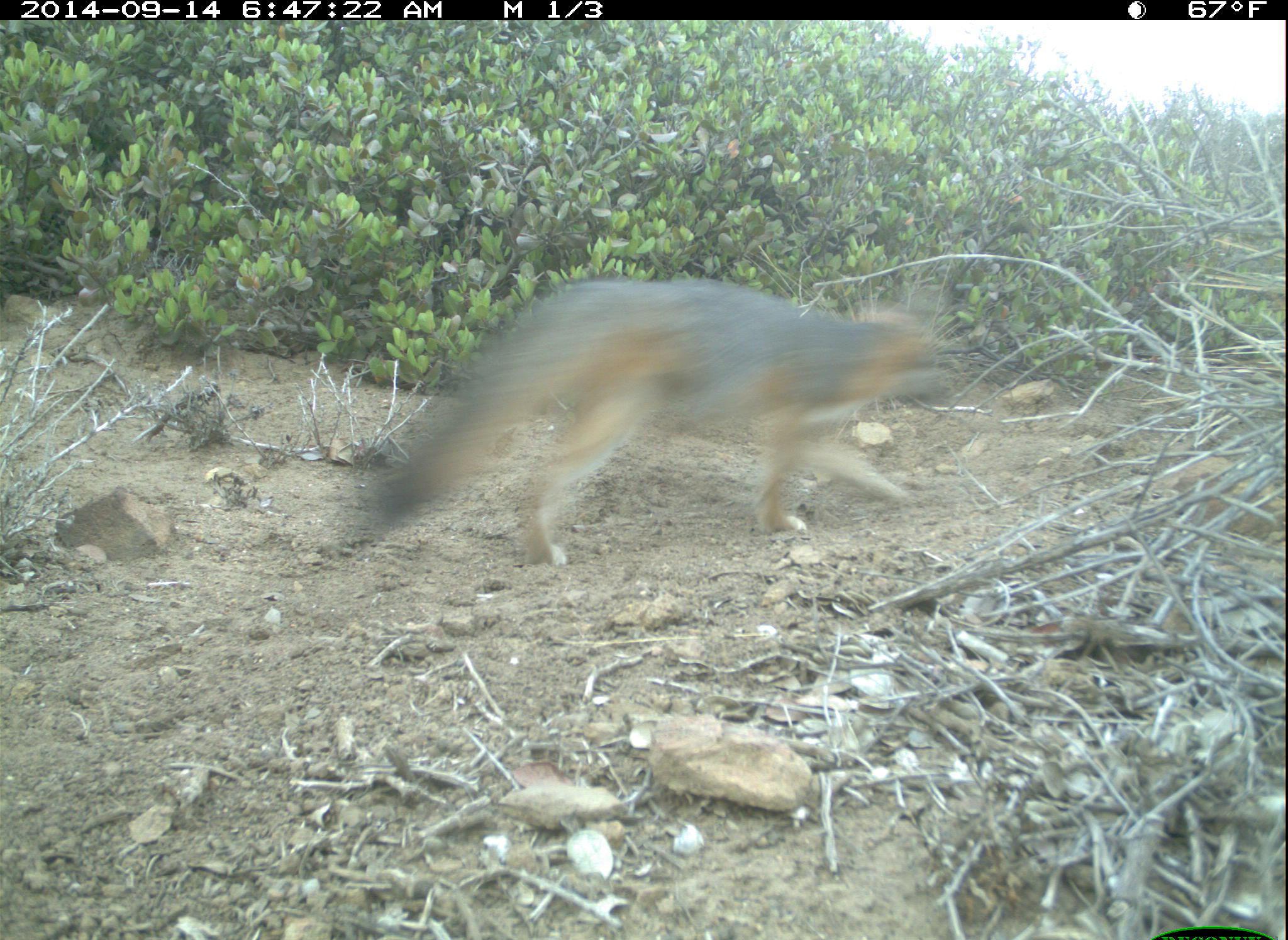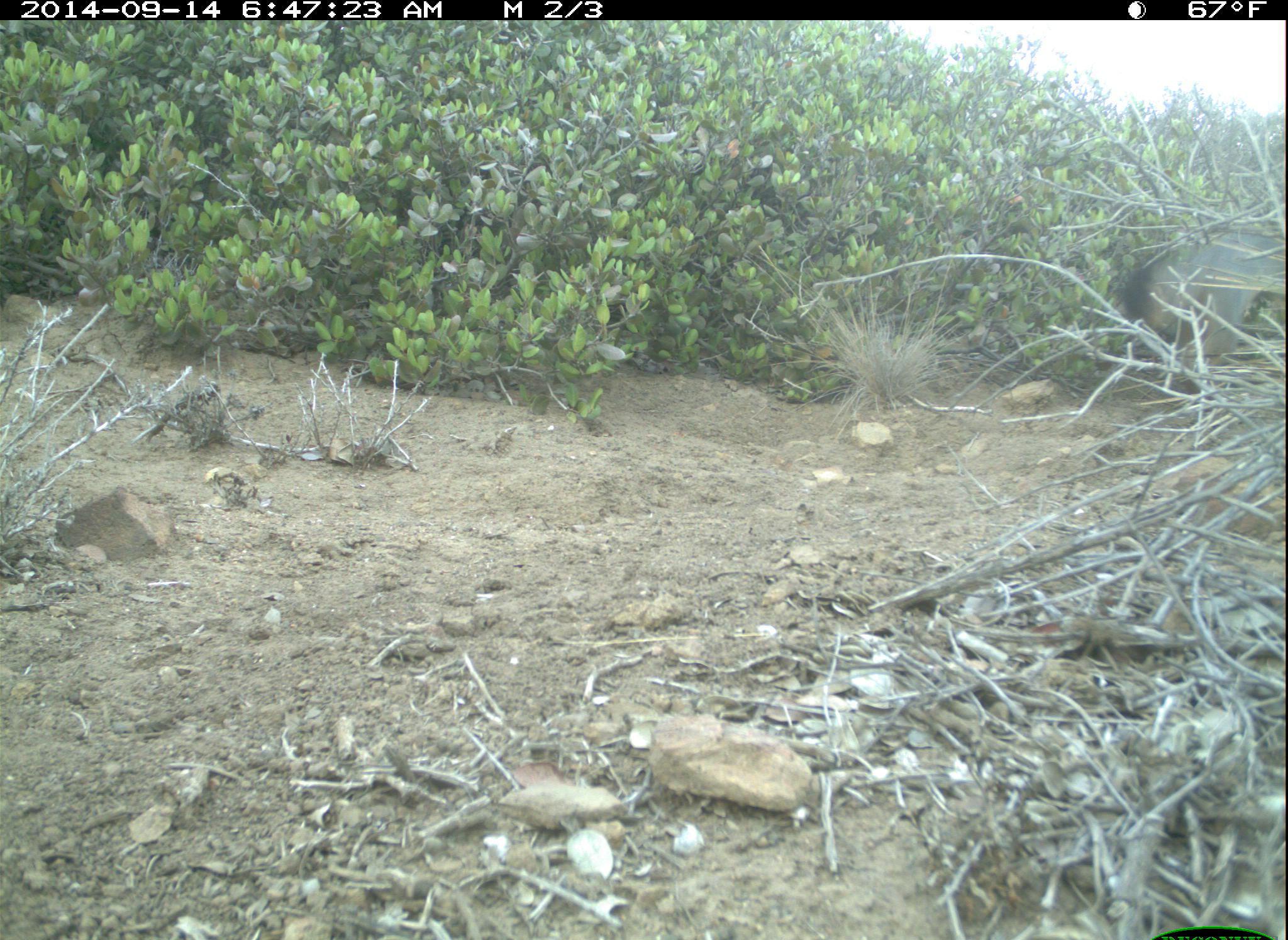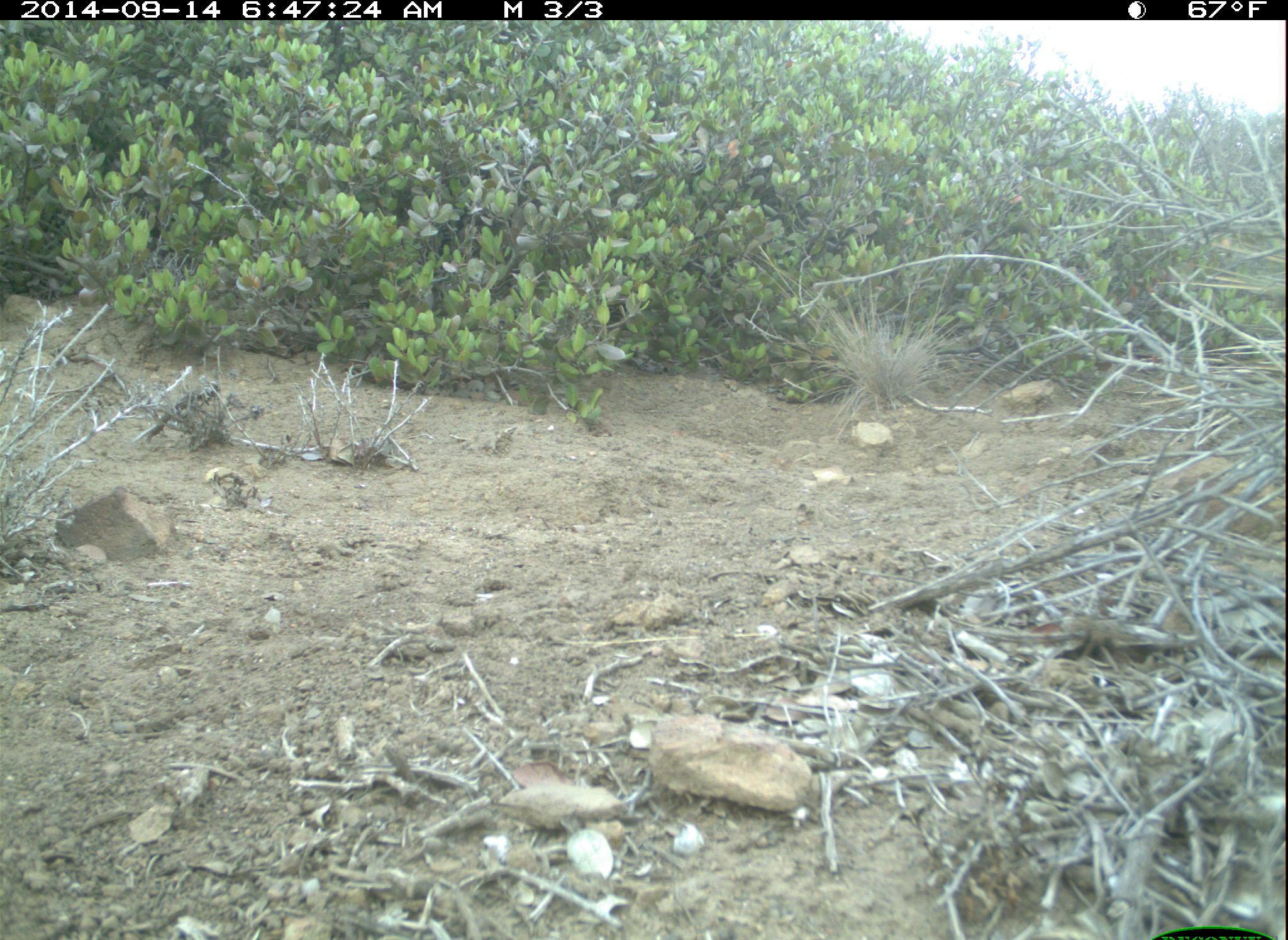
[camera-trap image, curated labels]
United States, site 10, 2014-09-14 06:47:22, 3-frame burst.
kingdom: Animalia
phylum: Chordata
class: Mammalia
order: Carnivora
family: Canidae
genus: Urocyon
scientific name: Urocyon cinereoargenteus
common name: gray fox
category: fox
Fox (gray fox) (Urocyon cinereoargenteus).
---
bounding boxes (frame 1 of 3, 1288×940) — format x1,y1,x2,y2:
fox: 364,276,942,568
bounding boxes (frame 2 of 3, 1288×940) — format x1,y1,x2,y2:
fox: 1124,228,1288,366